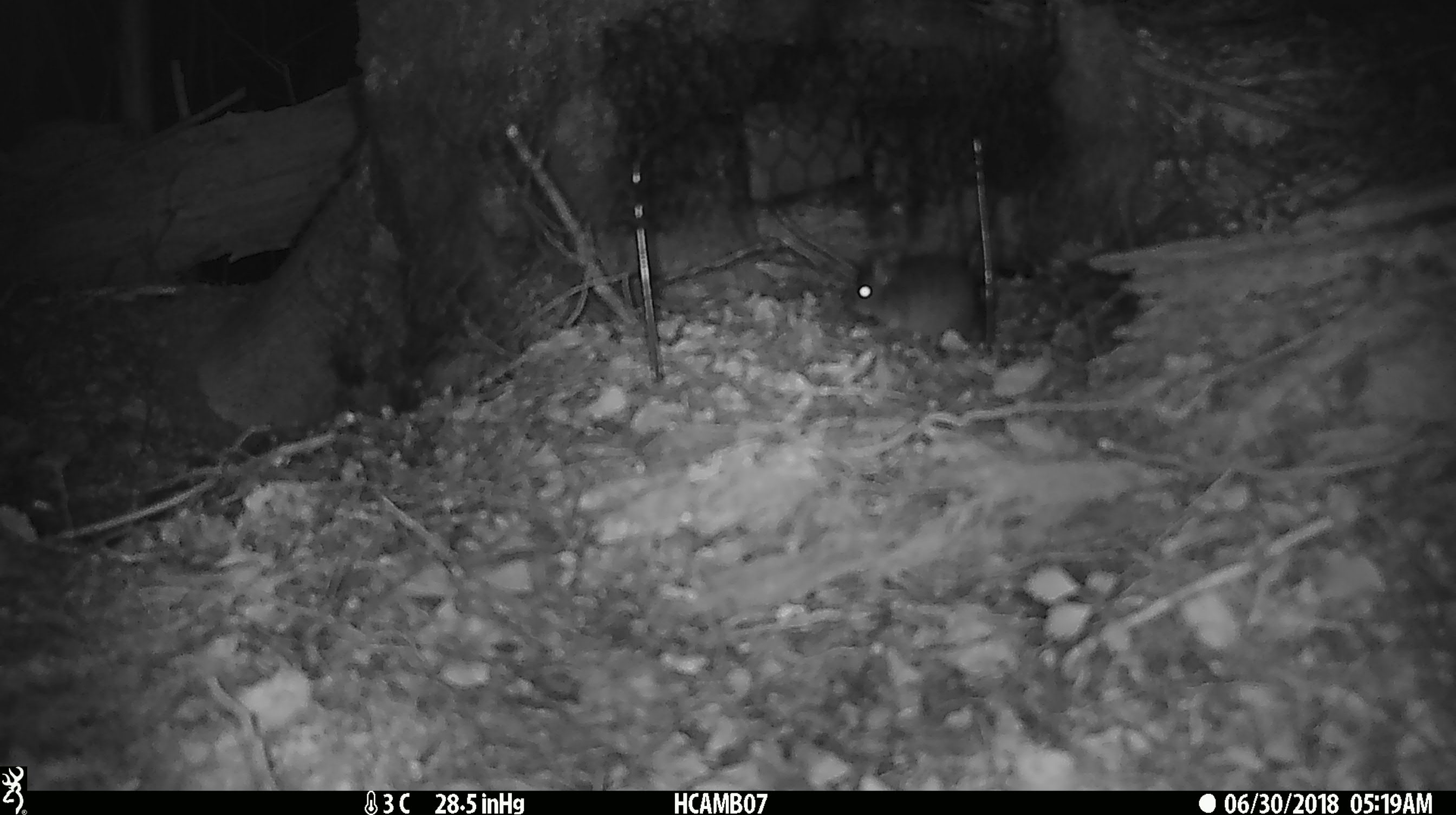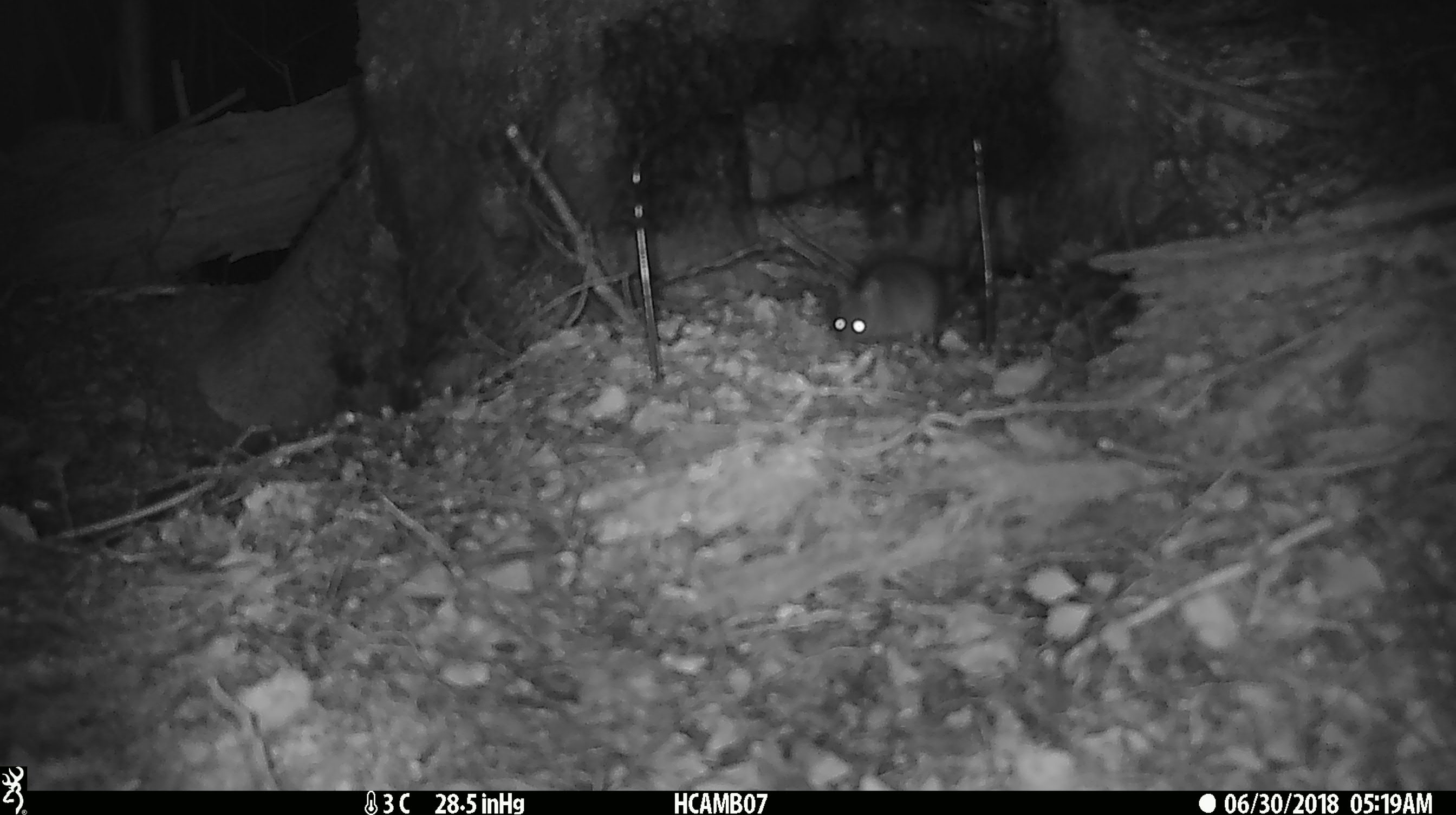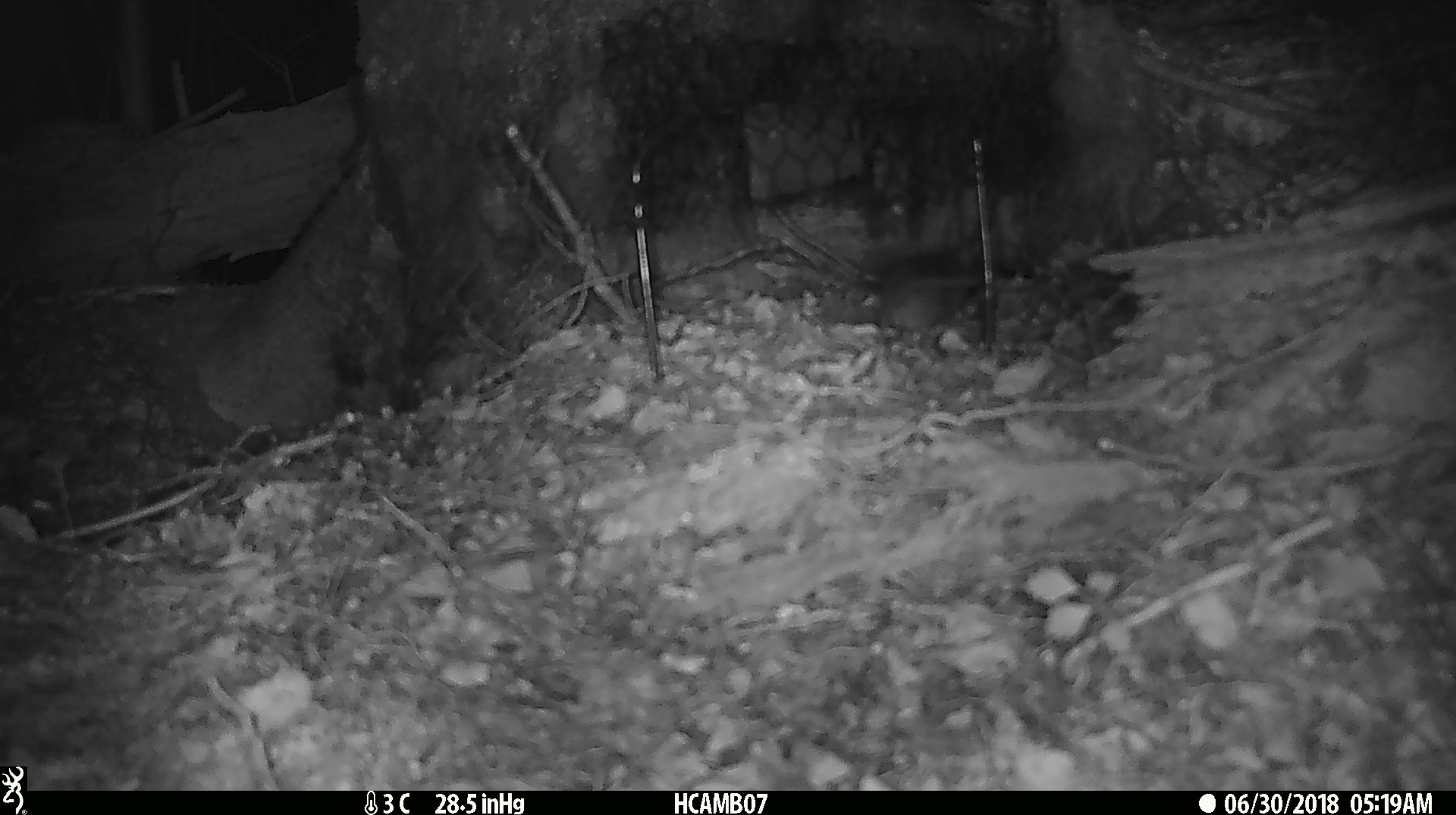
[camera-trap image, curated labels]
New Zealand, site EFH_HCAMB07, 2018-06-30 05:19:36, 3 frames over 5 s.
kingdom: Animalia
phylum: Chordata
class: Mammalia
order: Rodentia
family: Muridae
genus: Mus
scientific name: Mus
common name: mouse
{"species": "mouse (Mus)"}